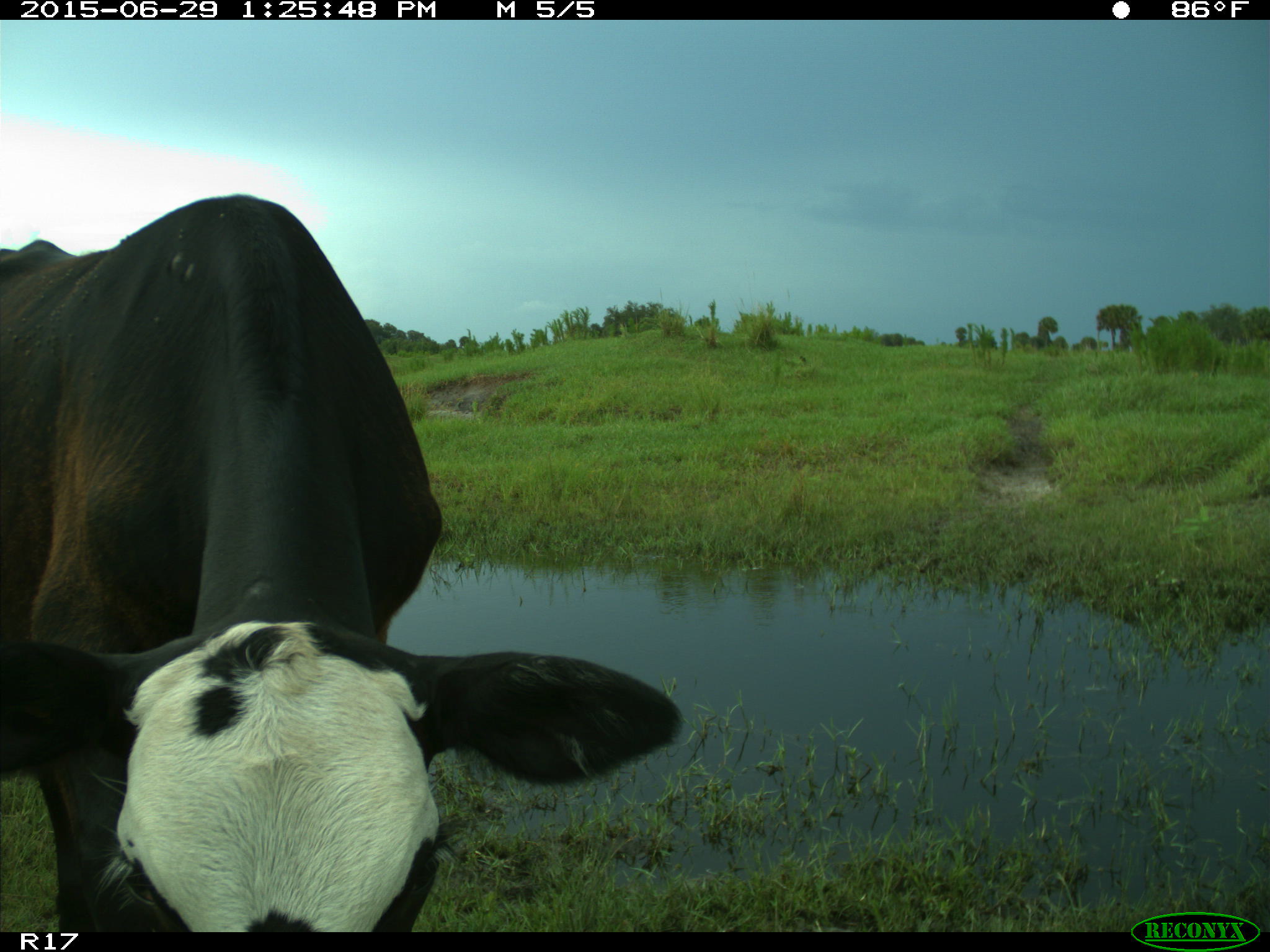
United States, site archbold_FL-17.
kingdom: Animalia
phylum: Chordata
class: Mammalia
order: Artiodactyla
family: Bovidae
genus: Bos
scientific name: Bos taurus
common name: domestic cow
Bos taurus (domestic cow).